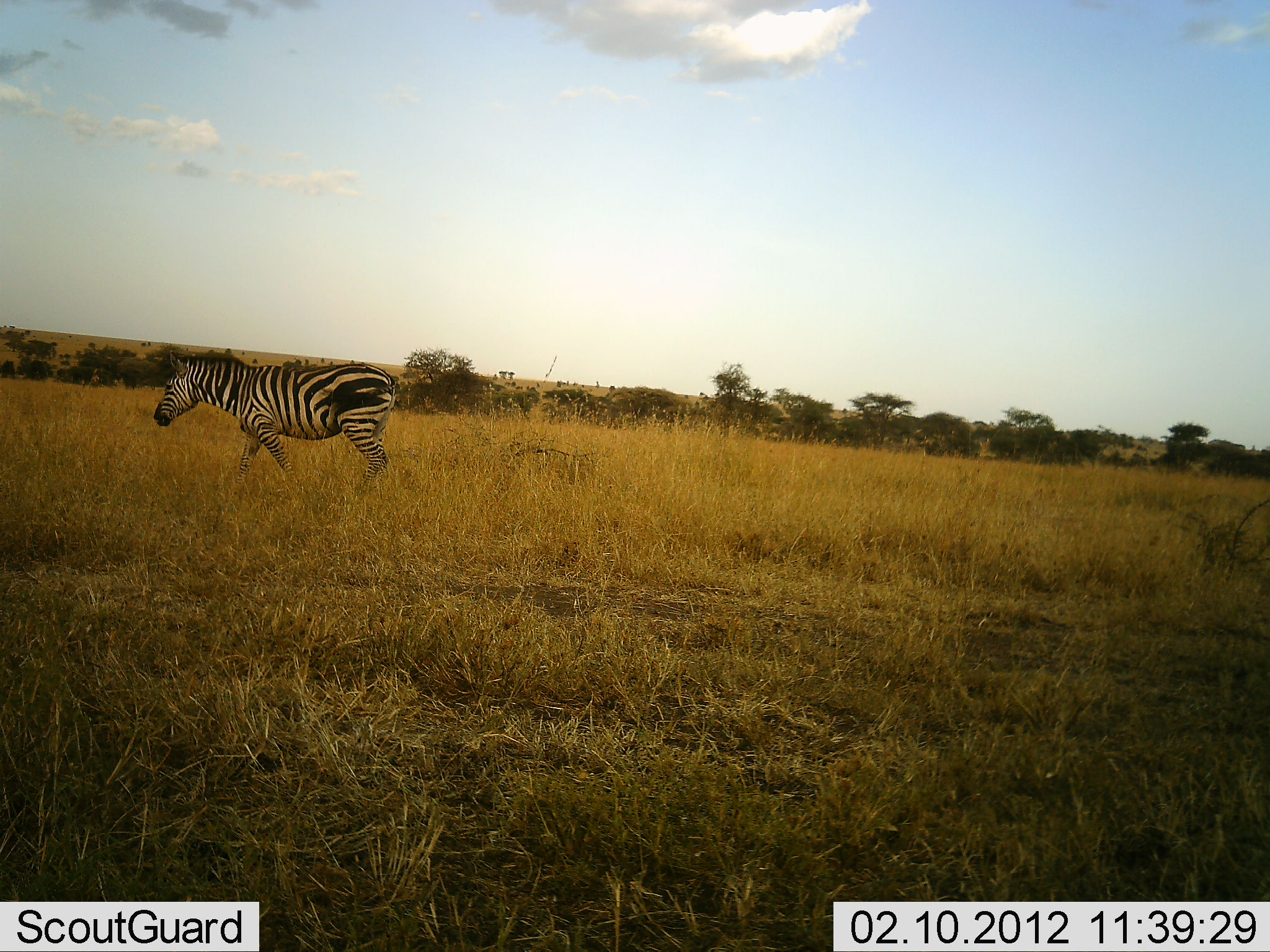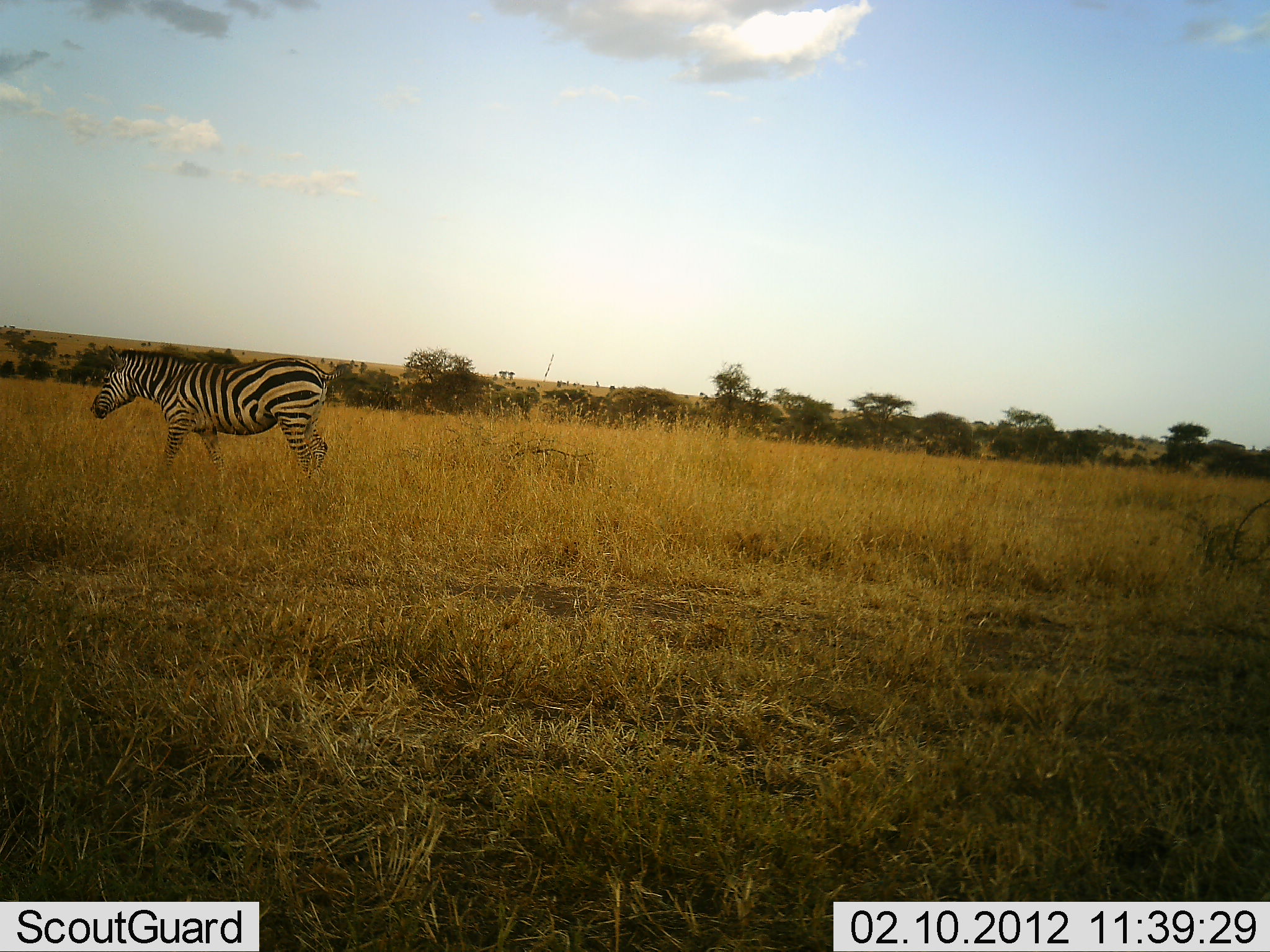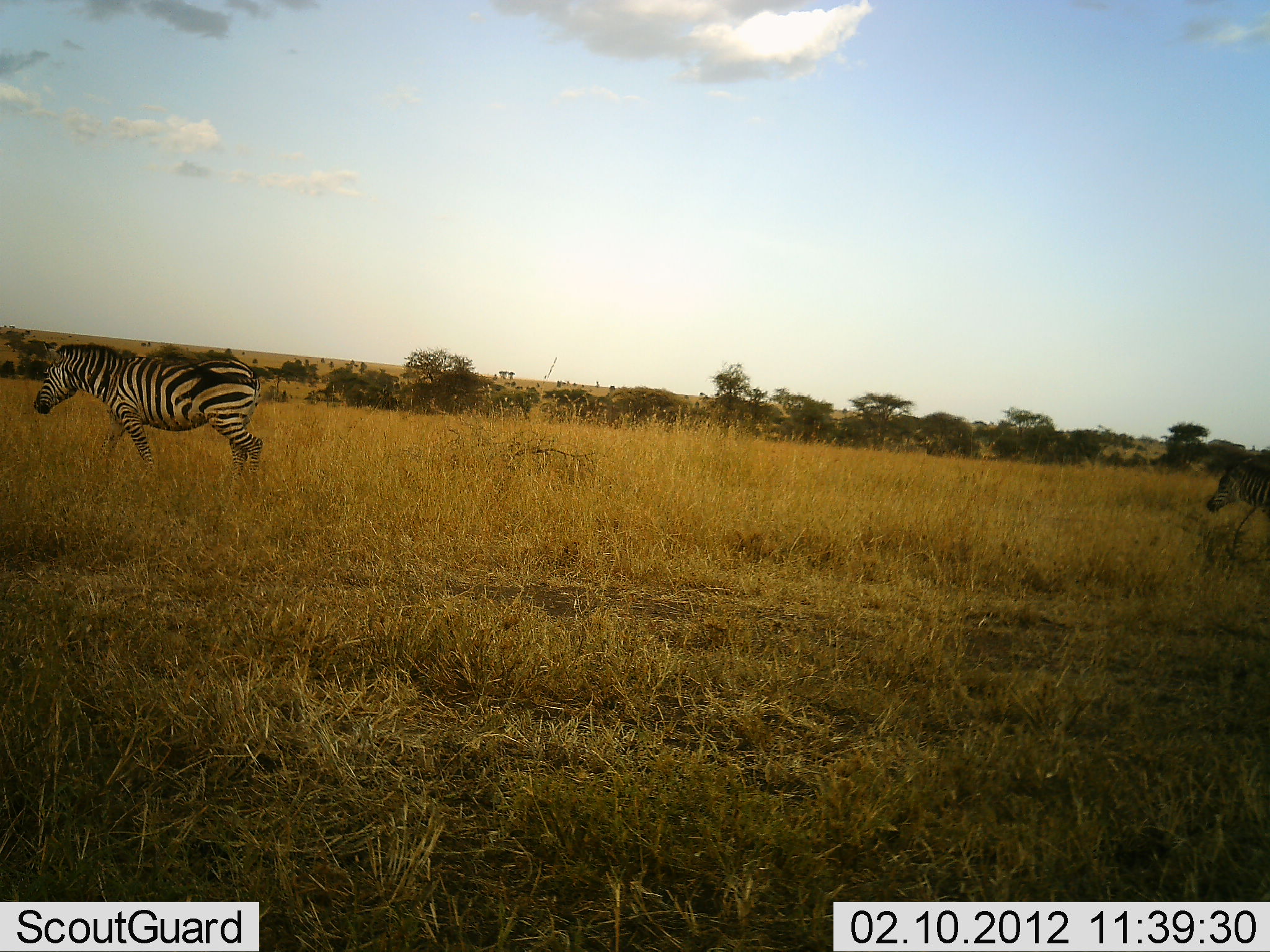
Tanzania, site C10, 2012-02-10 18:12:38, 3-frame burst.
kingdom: Animalia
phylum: Chordata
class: Mammalia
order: Perissodactyla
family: Equidae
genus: Equus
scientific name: Equus quagga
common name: plains zebra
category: zebra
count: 2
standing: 0%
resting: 0%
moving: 100%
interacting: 0%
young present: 0%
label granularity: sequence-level